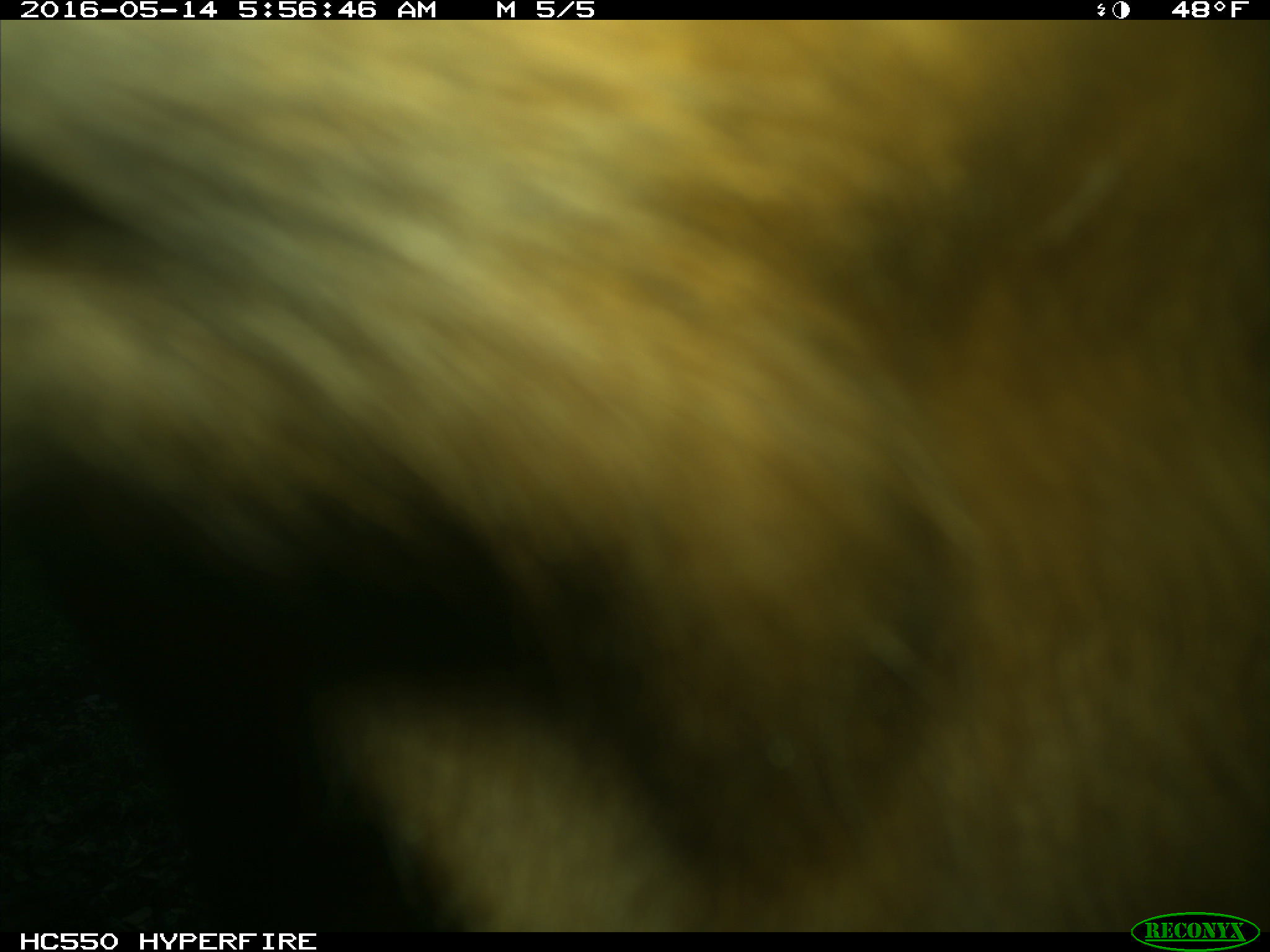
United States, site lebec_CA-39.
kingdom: Animalia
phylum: Chordata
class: Mammalia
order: Artiodactyla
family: Bovidae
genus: Bos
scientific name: Bos taurus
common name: domestic cow